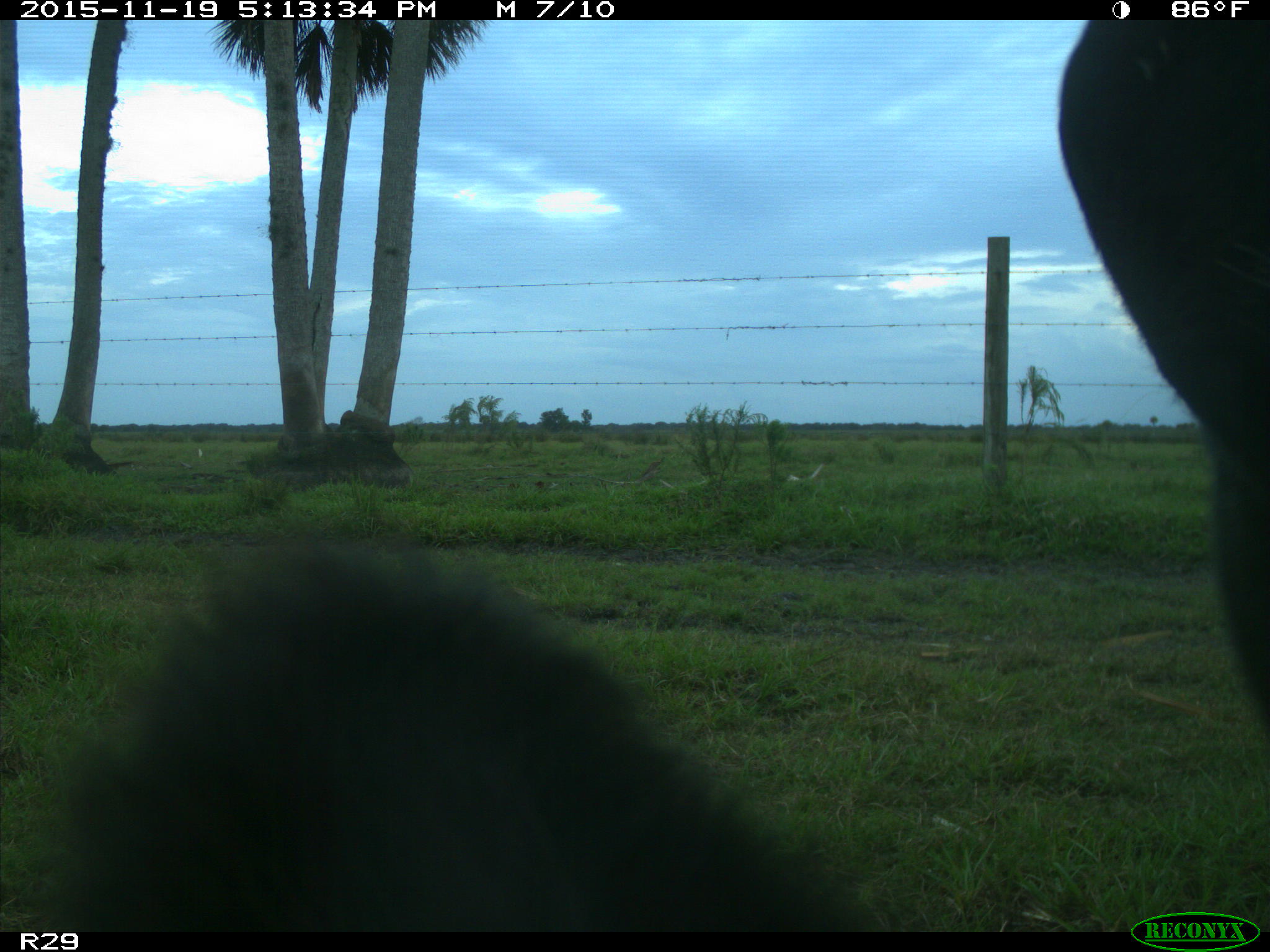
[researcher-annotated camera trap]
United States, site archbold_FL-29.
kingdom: Animalia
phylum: Chordata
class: Mammalia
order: Artiodactyla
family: Bovidae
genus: Bos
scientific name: Bos taurus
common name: domestic cow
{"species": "Bos taurus (domestic cow)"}